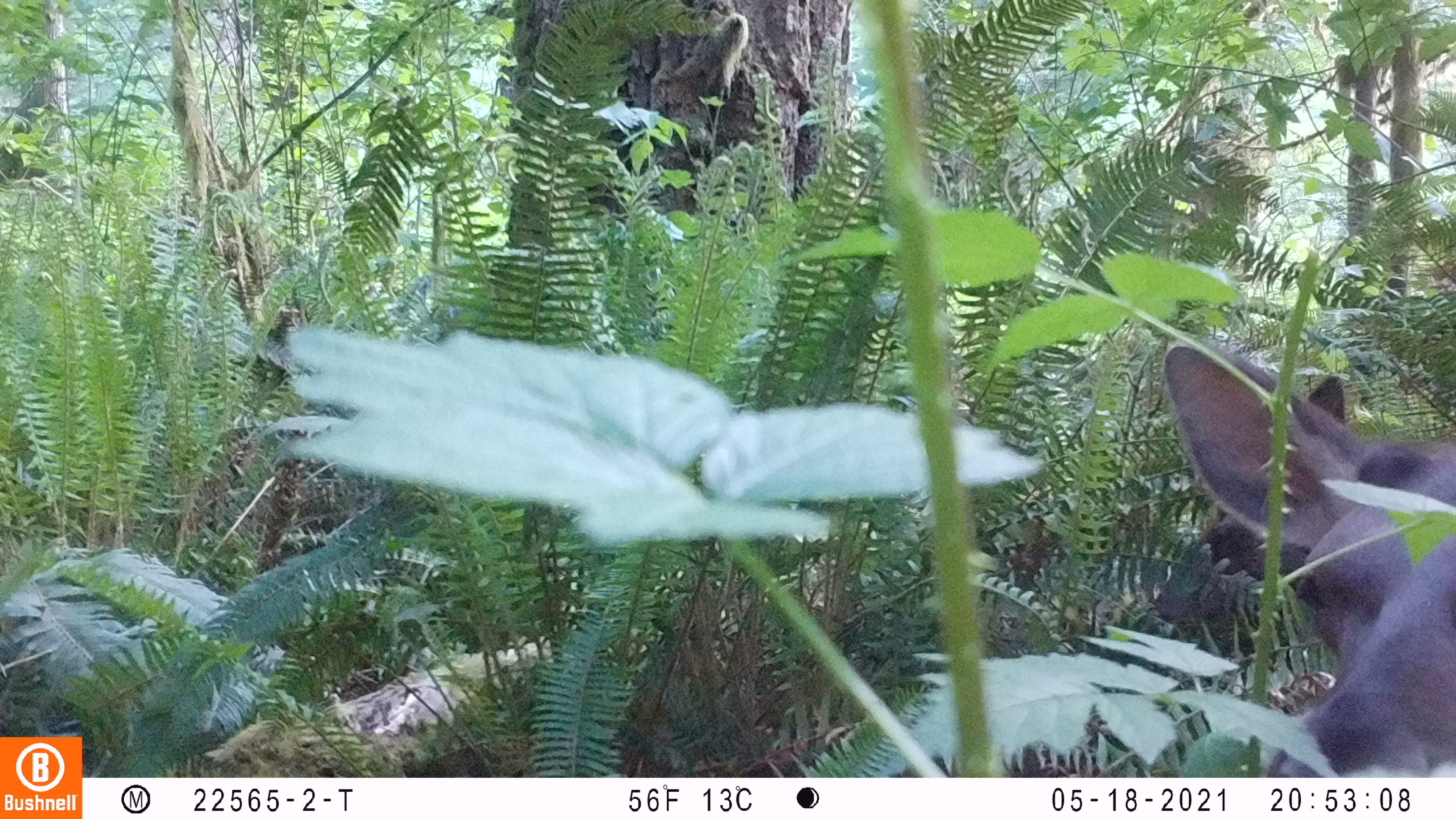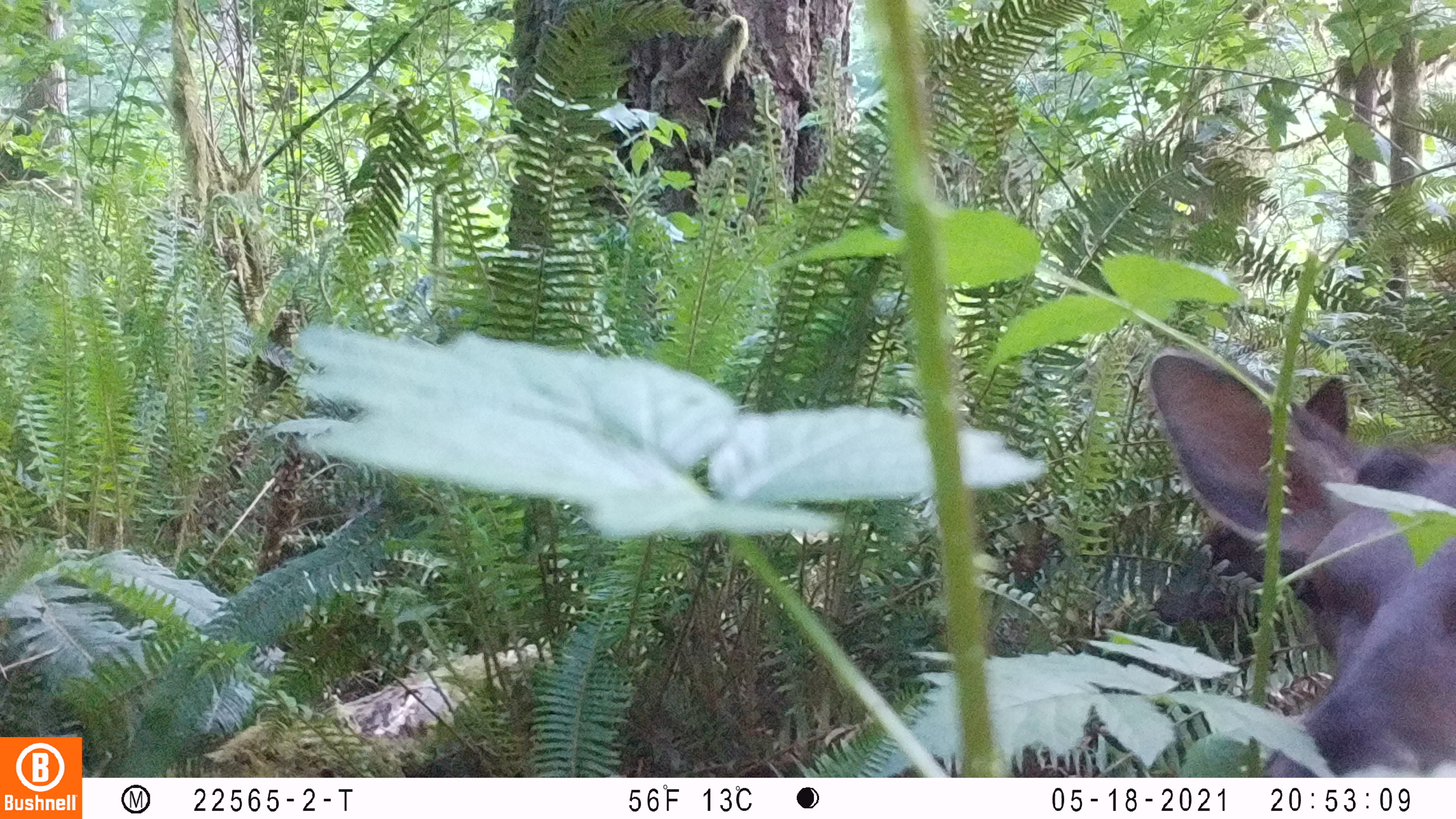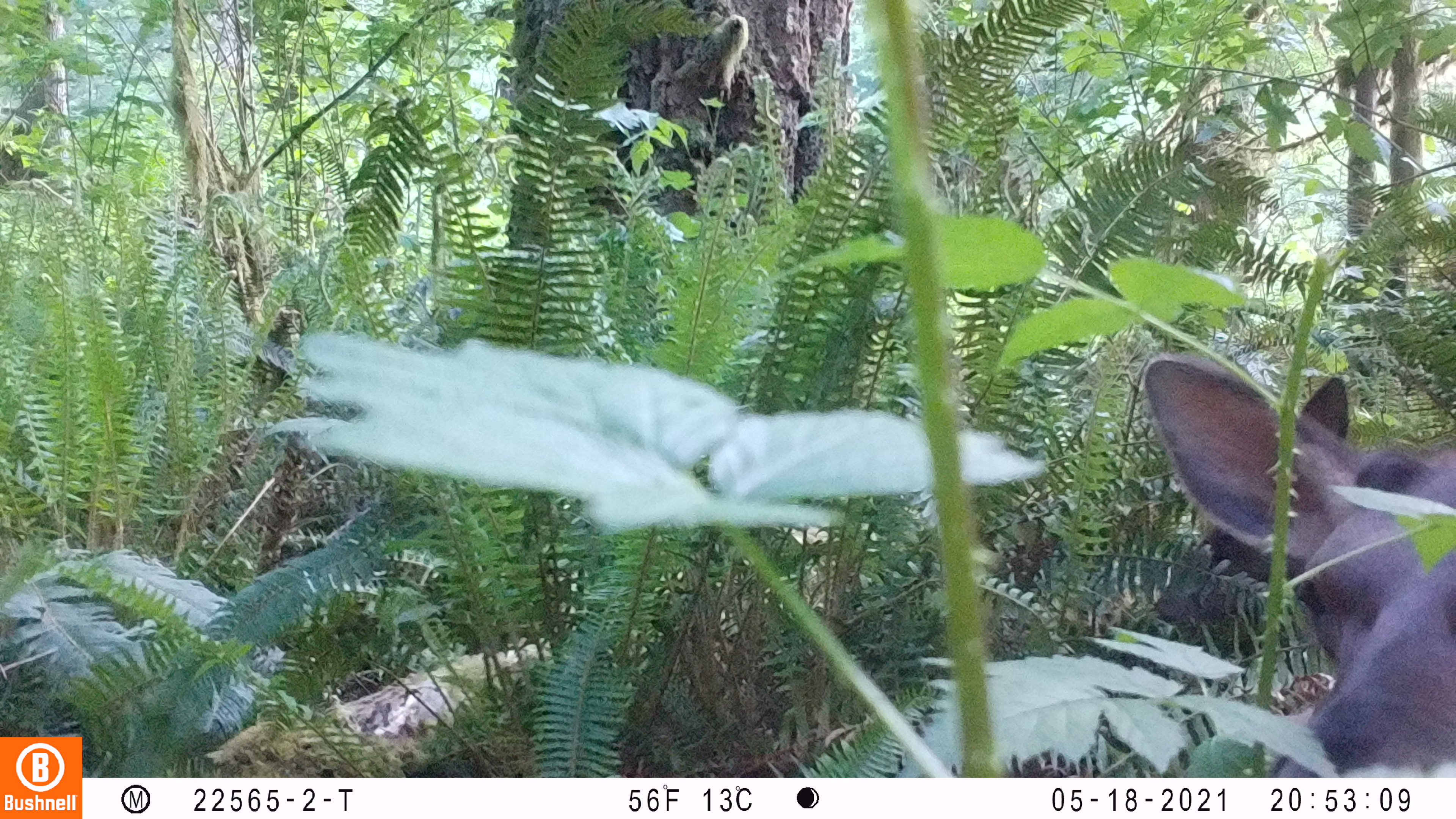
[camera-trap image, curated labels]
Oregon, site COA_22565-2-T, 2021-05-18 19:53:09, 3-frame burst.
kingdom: Animalia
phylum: Chordata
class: Mammalia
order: Artiodactyla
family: Cervidae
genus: Cervus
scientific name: Cervus canadensis roosevelti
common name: roosevelt elk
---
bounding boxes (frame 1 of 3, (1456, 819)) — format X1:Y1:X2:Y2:
roosevelt elk: 1156:321:1450:766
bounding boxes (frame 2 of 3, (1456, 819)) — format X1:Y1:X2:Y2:
roosevelt elk: 1137:340:1450:767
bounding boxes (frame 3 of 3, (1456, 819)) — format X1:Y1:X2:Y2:
roosevelt elk: 1127:349:1450:774